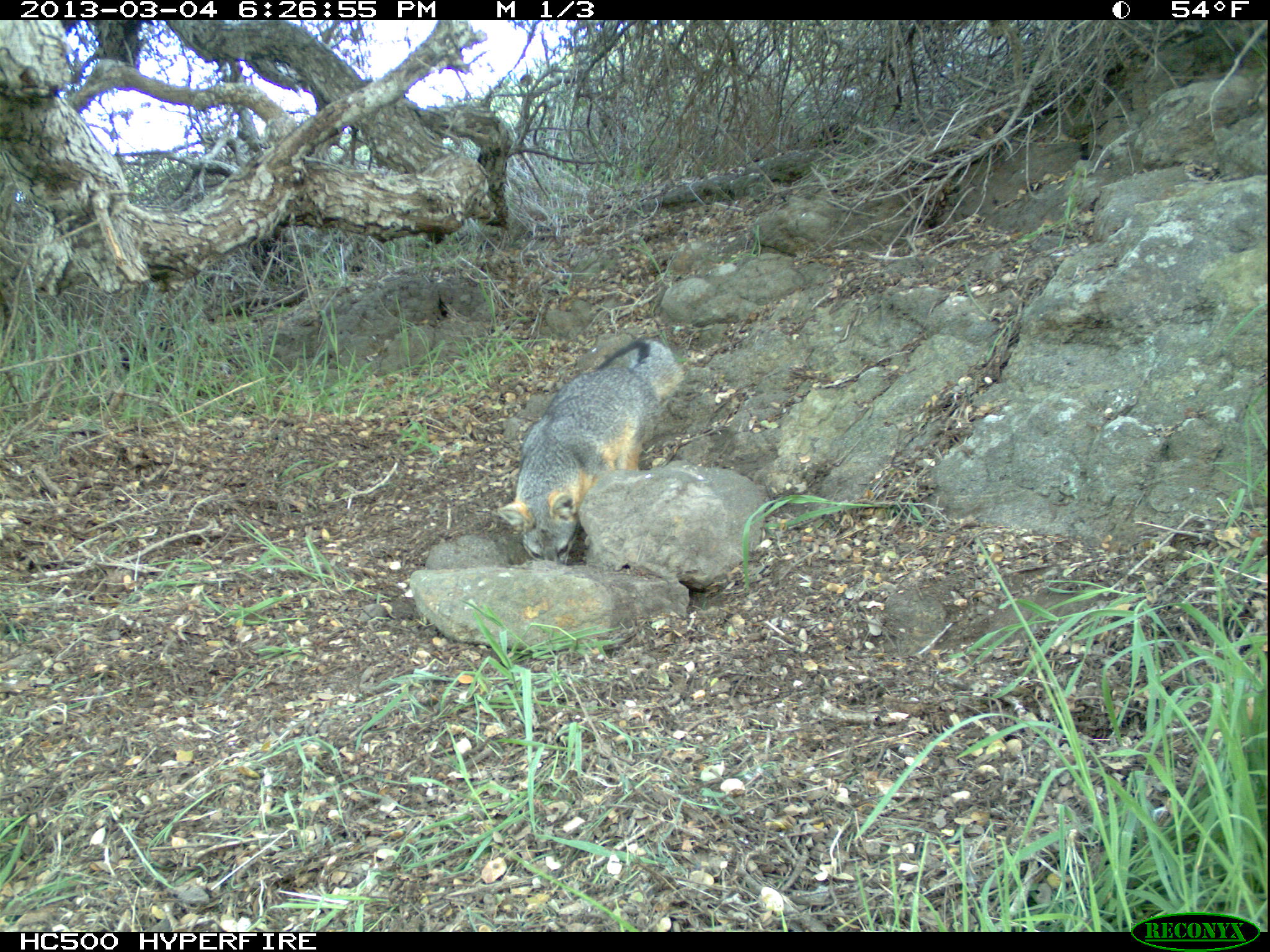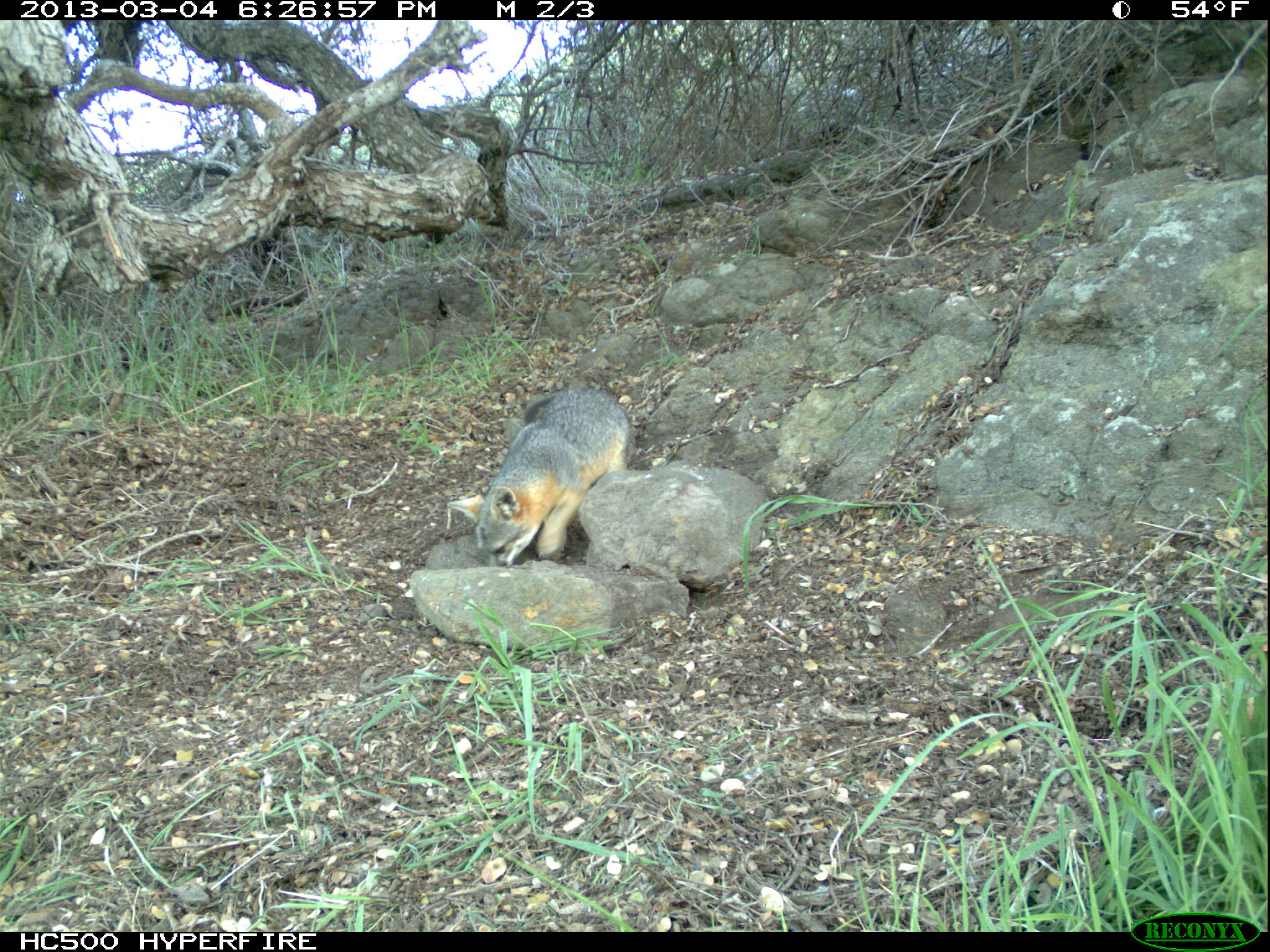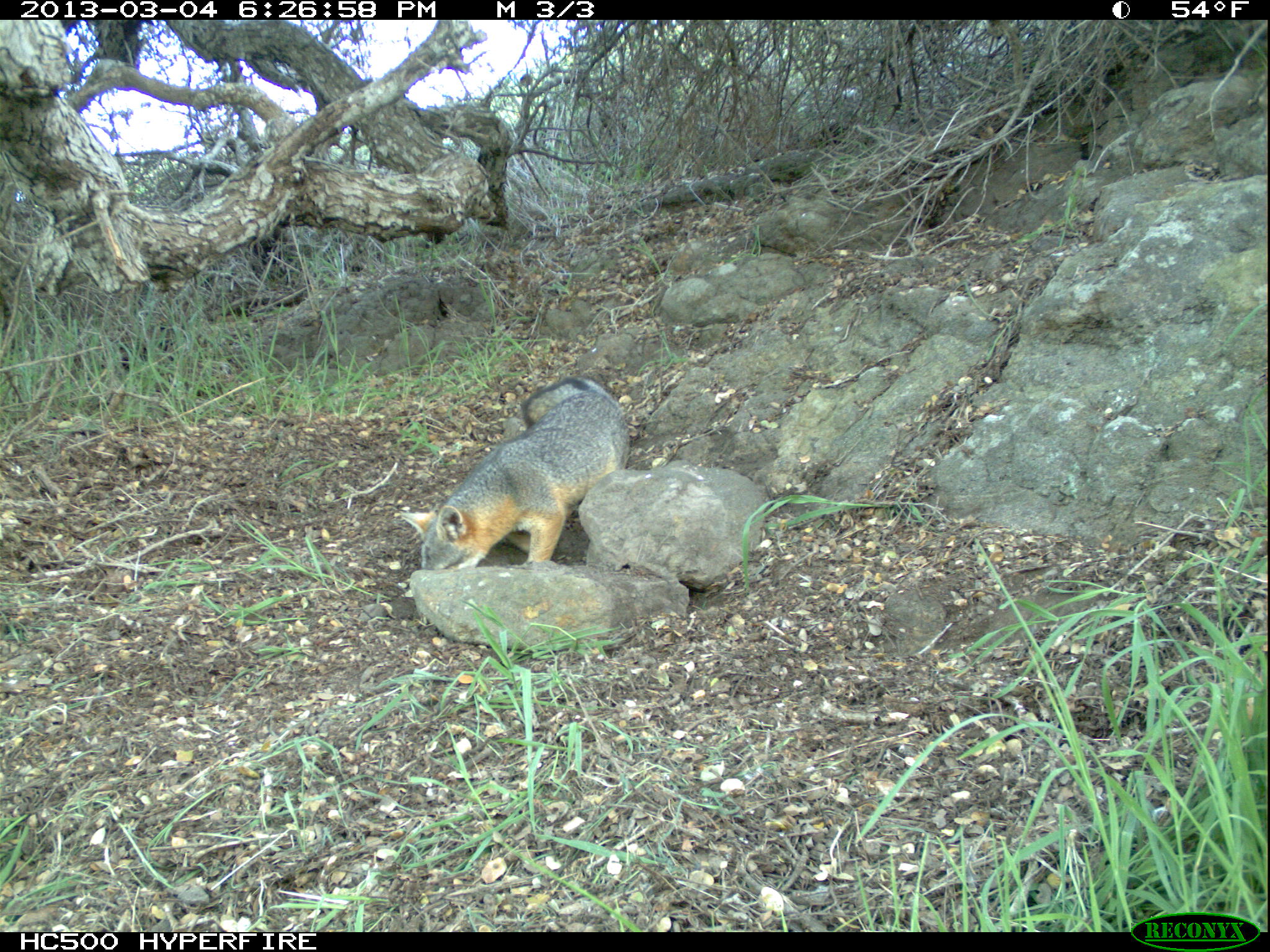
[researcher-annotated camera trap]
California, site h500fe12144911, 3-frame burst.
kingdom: Animalia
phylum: Chordata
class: Mammalia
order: Carnivora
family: Canidae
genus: Urocyon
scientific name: Urocyon littoralis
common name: island fox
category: fox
Fox (island fox) (Urocyon littoralis).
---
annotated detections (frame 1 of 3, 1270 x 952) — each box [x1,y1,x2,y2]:
fox: [494,334,683,567]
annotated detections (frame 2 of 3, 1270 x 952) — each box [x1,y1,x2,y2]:
fox: [443,385,630,568]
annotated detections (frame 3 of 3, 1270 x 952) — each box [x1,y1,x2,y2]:
fox: [401,376,629,570]